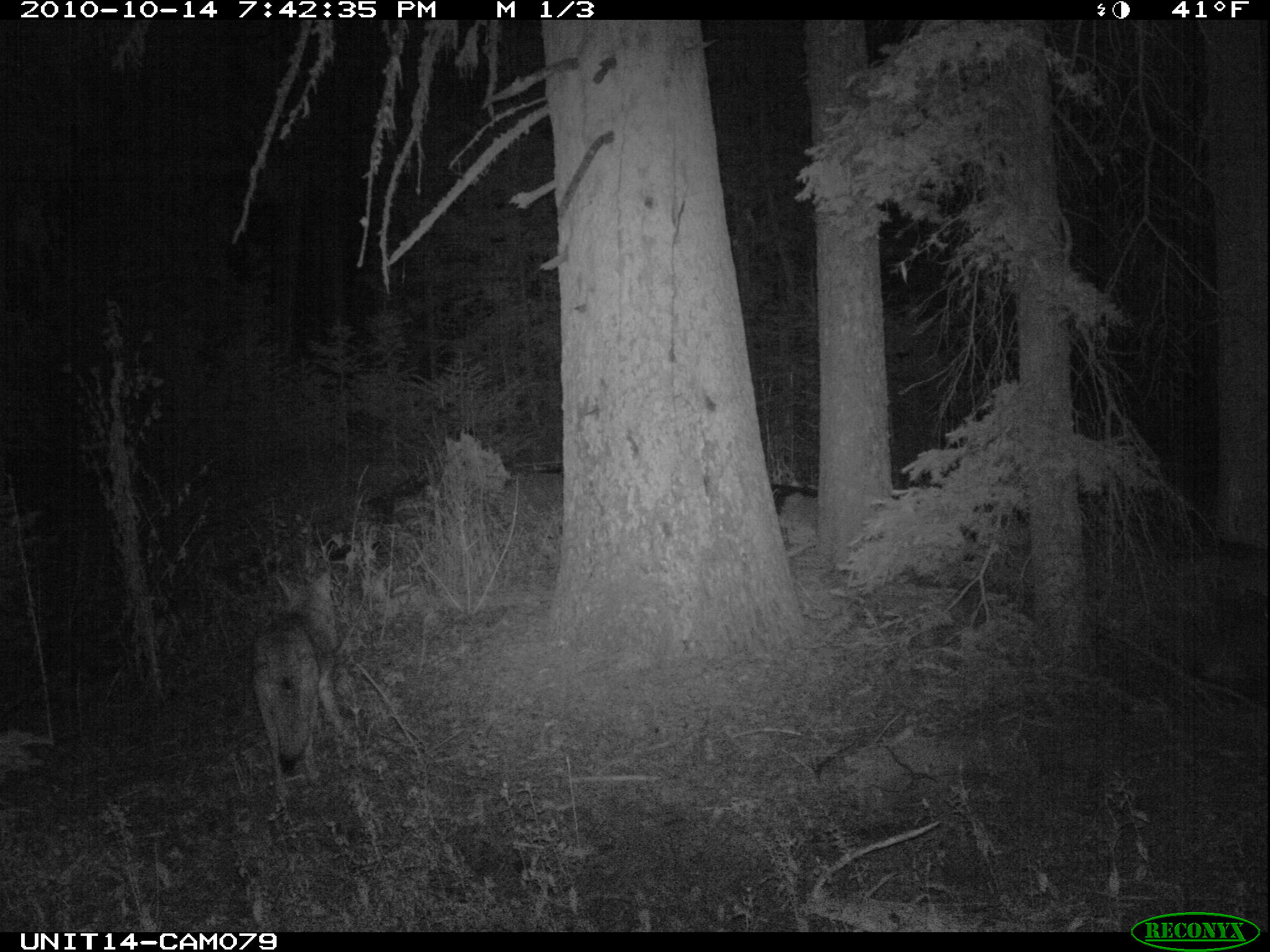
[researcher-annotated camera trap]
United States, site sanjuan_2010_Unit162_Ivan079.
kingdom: Animalia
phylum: Chordata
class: Mammalia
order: Carnivora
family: Canidae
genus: Canis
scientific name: Canis latrans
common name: coyote